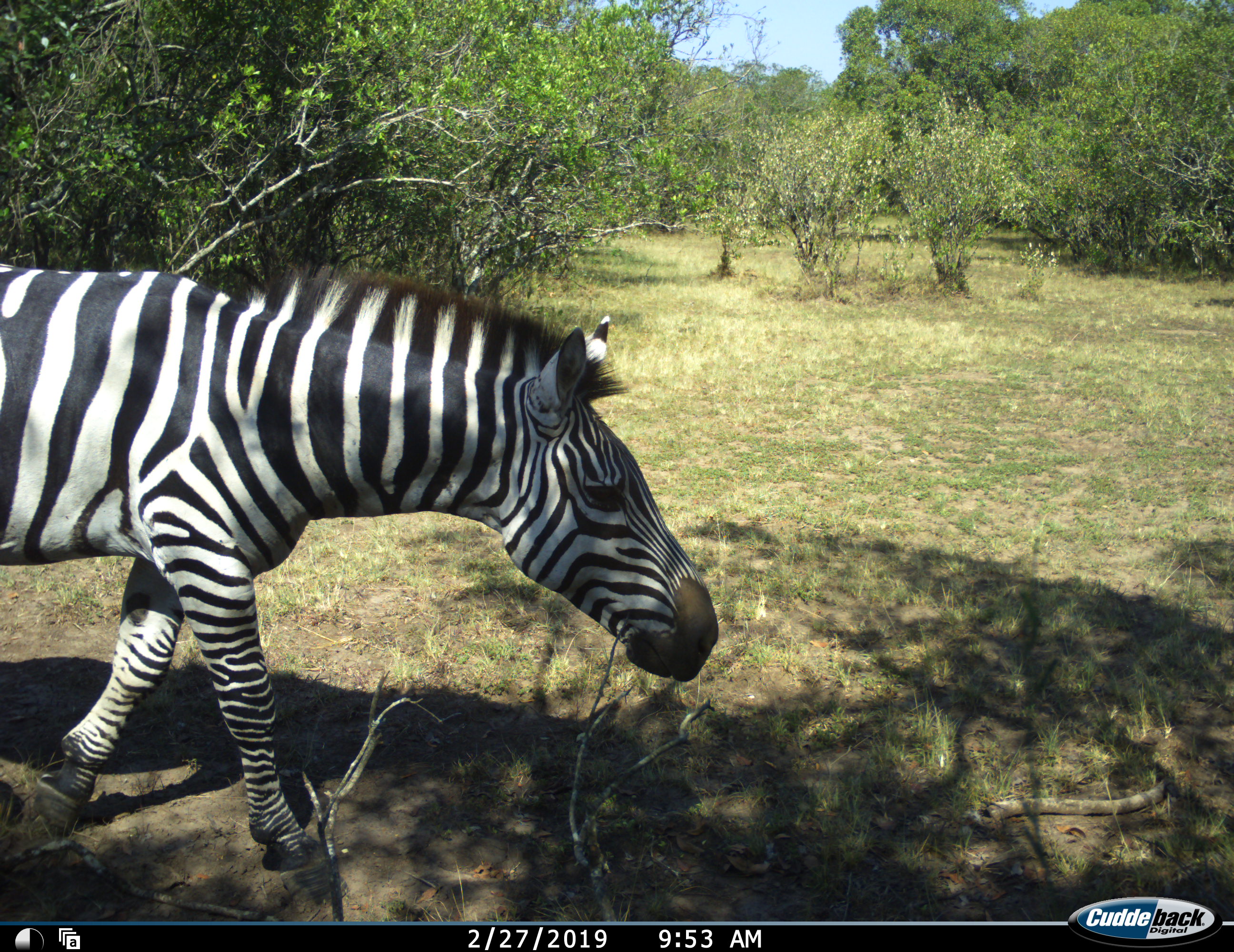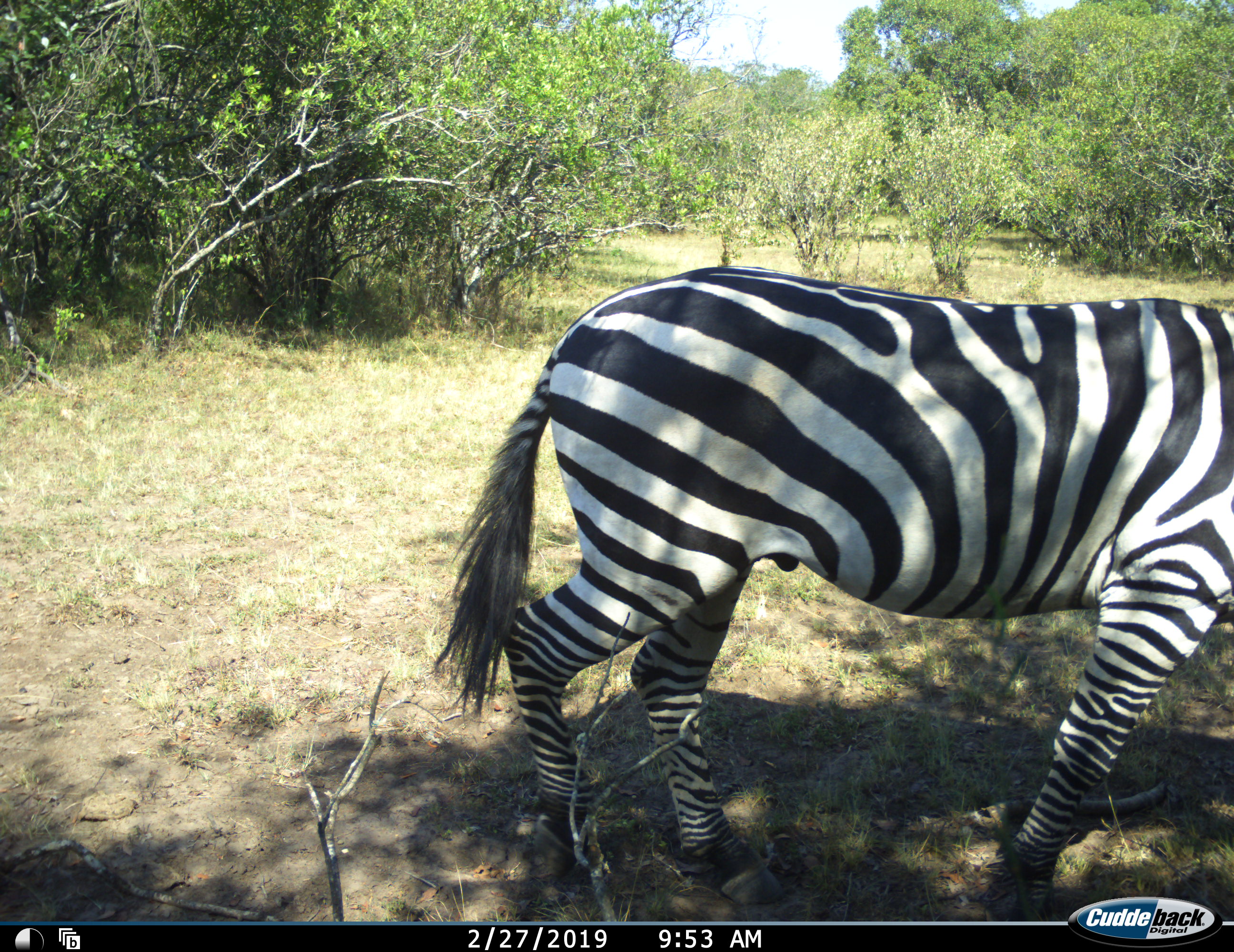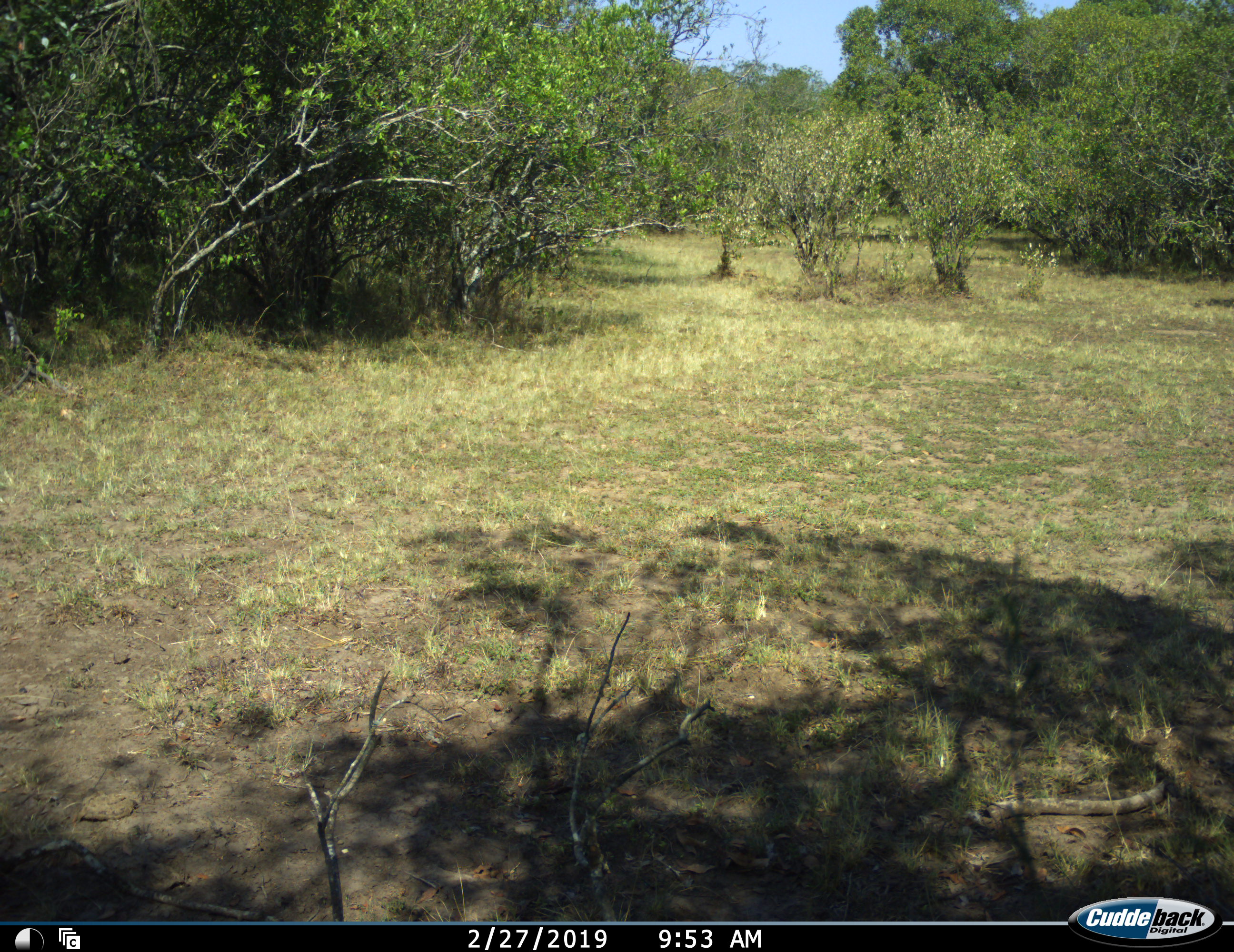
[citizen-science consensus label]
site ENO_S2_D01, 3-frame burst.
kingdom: Animalia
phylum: Chordata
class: Mammalia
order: Perissodactyla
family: Equidae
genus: Equus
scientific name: Equus quagga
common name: plains zebra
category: zebraplains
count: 1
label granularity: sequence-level